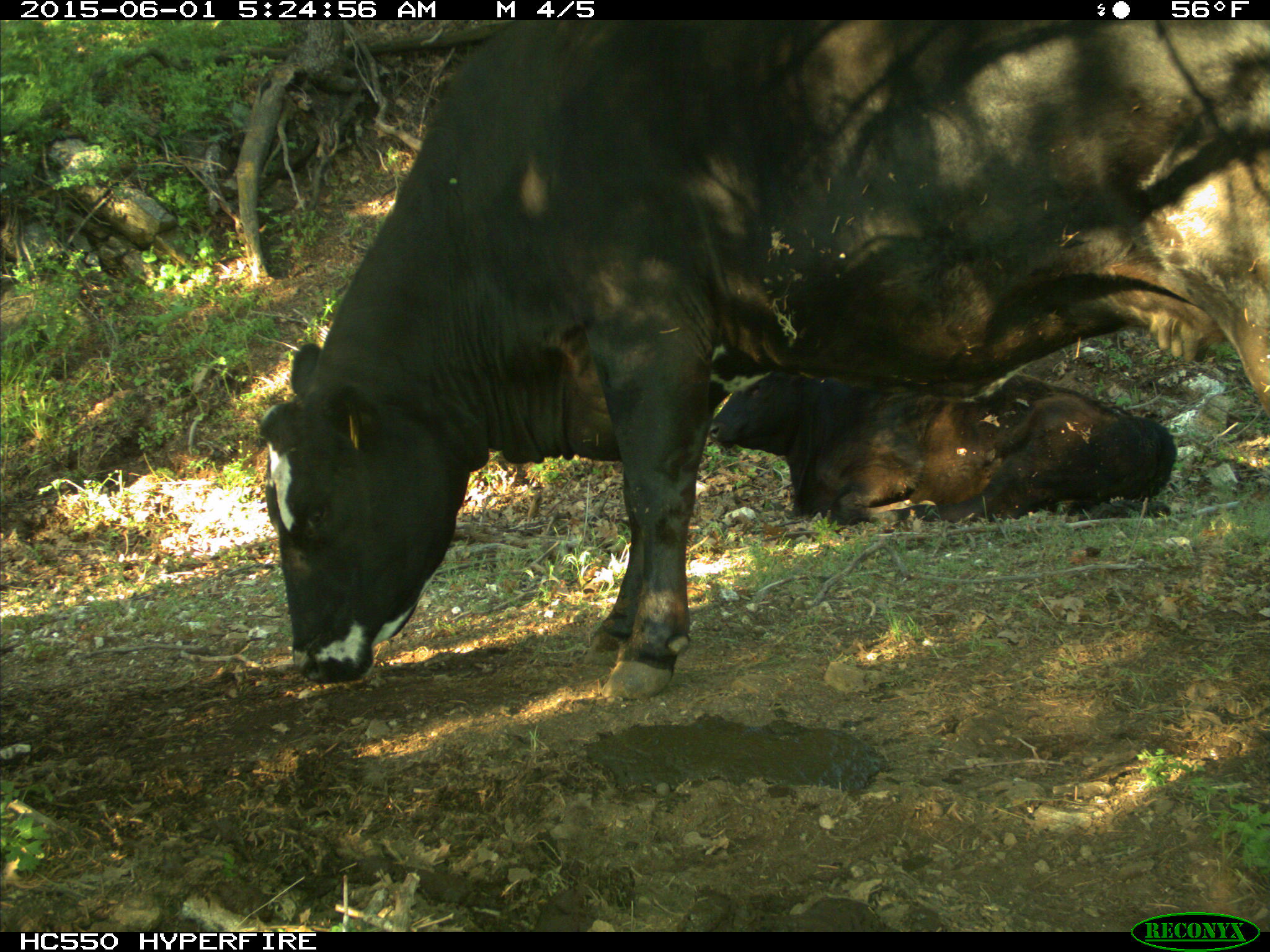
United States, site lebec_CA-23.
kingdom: Animalia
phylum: Chordata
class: Mammalia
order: Artiodactyla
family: Bovidae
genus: Bos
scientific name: Bos taurus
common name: domestic cow